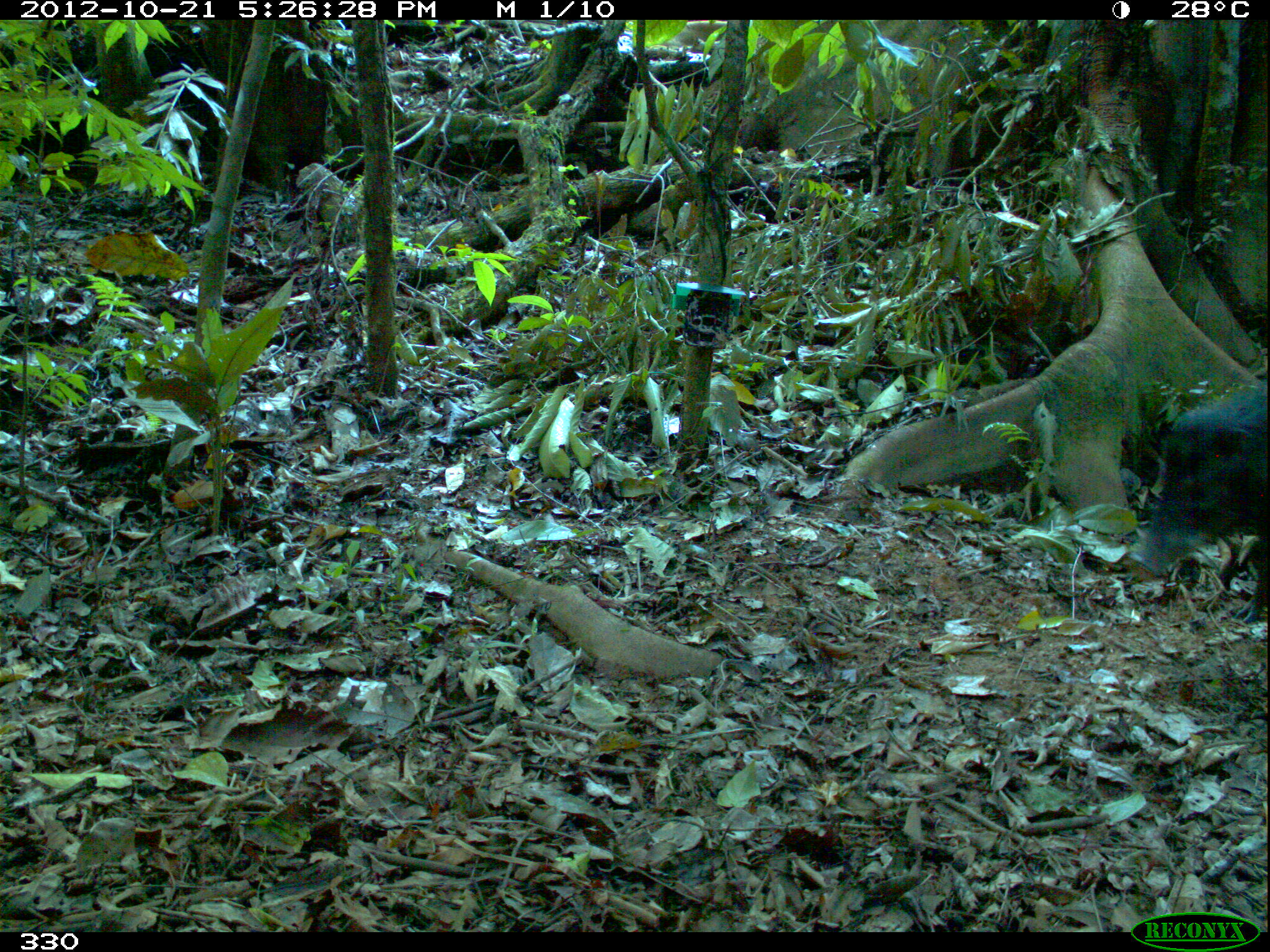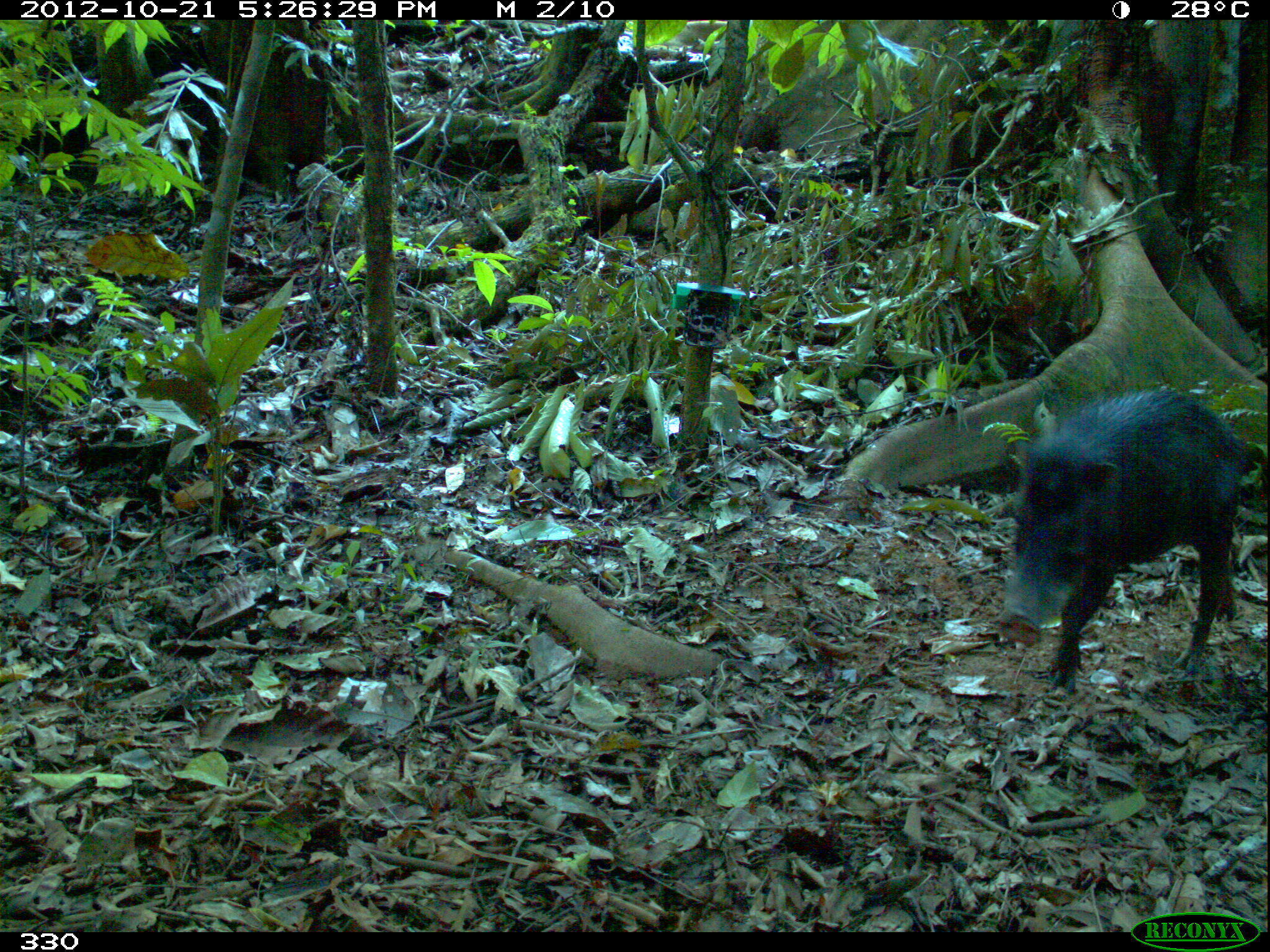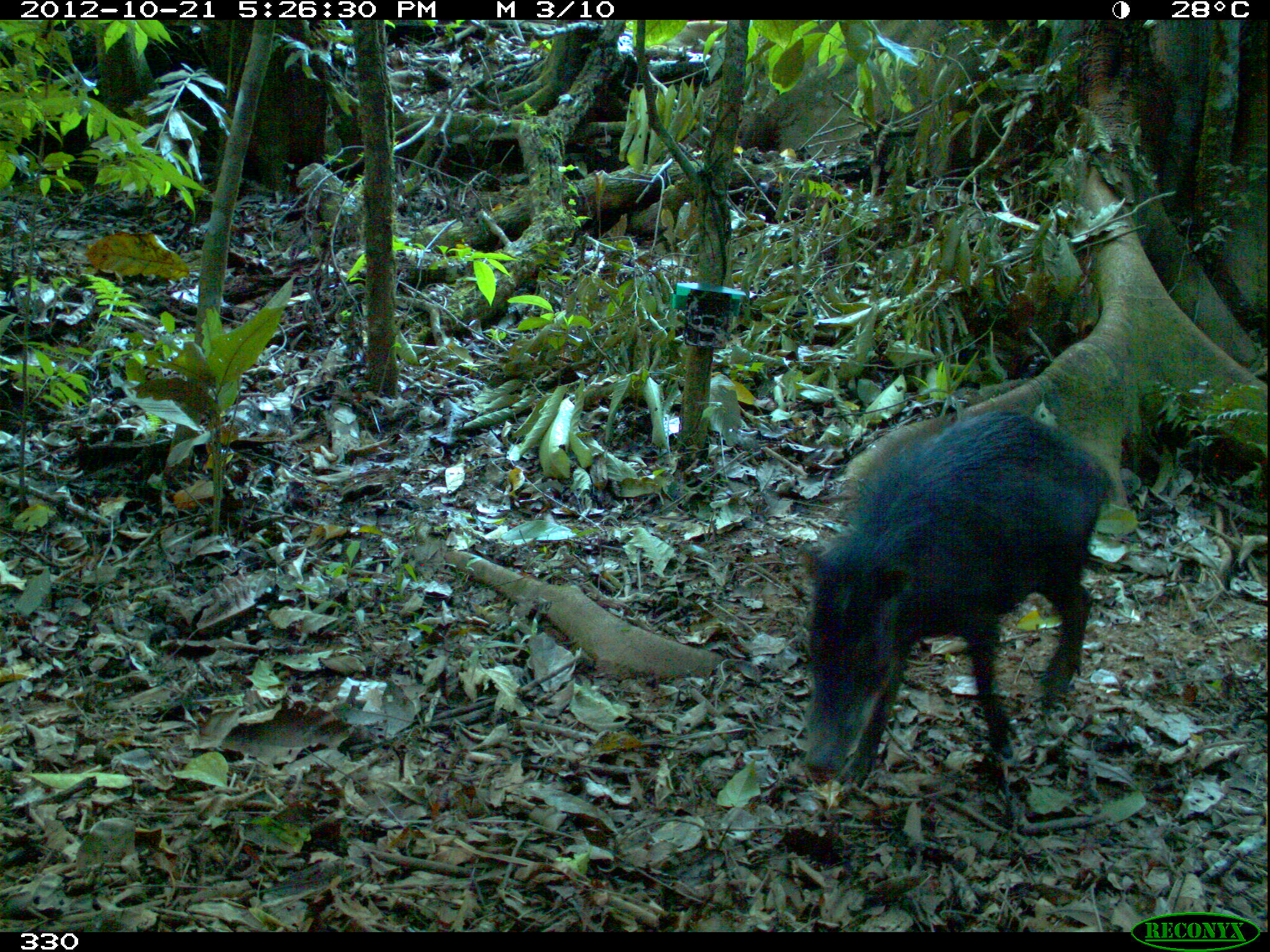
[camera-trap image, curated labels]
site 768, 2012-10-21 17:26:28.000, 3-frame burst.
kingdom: Animalia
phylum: Chordata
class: Mammalia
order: Artiodactyla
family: Tayassuidae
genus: Tayassu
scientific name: Tayassu pecari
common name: white-lipped peccary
Tayassu pecari (white-lipped peccary).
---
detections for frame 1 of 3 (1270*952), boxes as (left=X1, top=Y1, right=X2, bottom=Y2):
tayassu pecari: (left=1128, top=382, right=1270, bottom=621)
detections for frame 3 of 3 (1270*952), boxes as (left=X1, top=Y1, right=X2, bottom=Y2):
tayassu pecari: (left=800, top=409, right=1112, bottom=793)